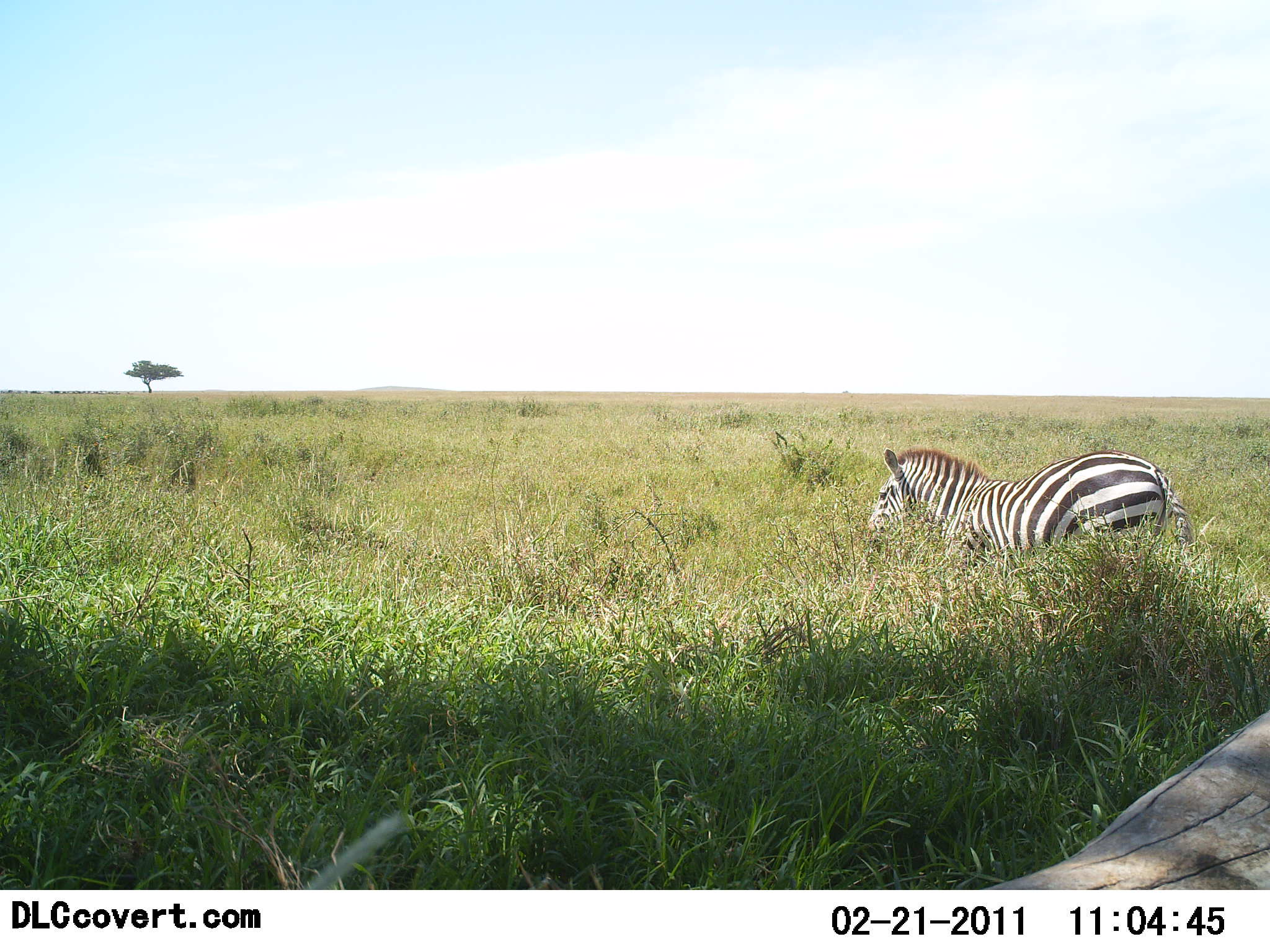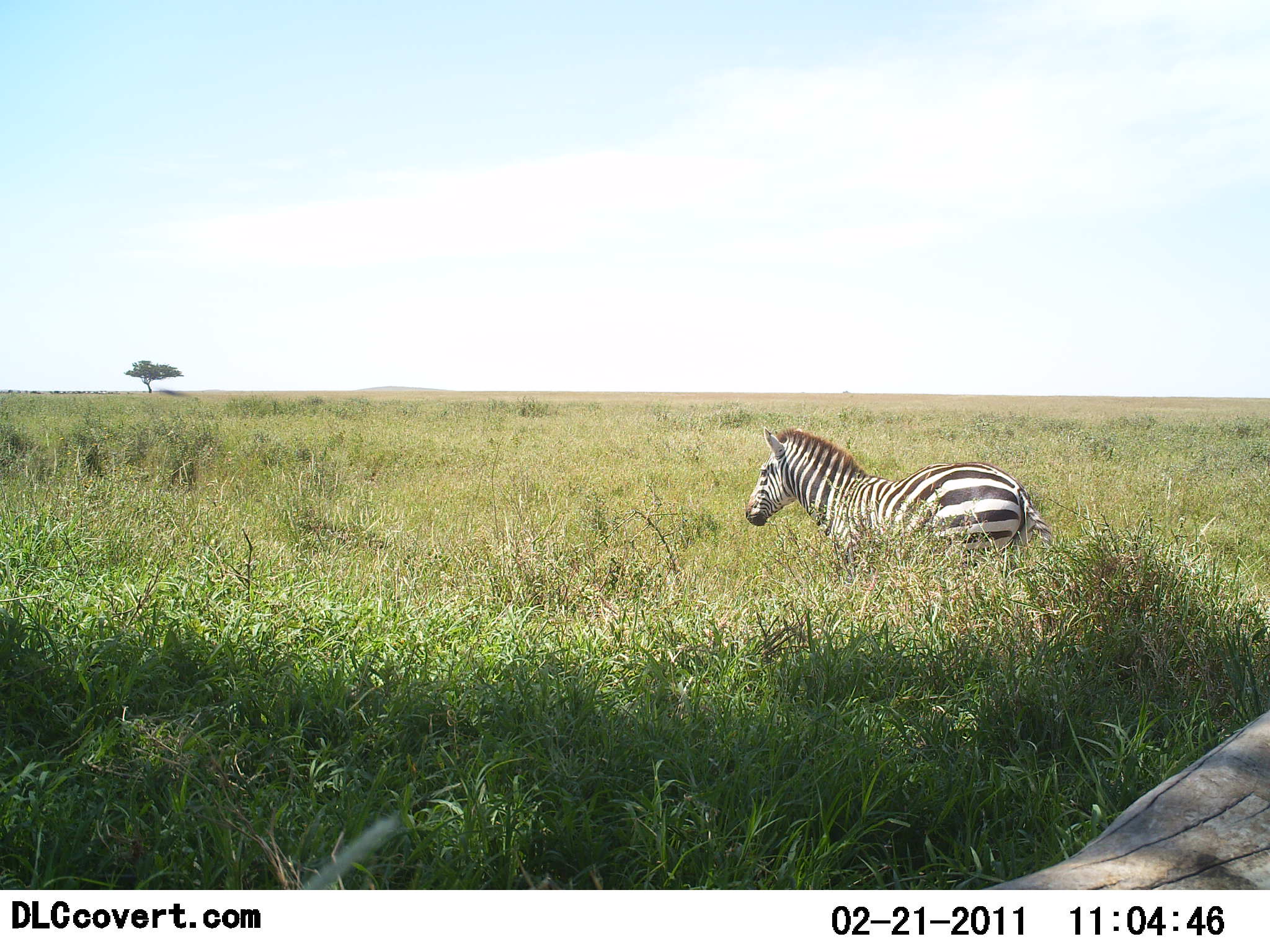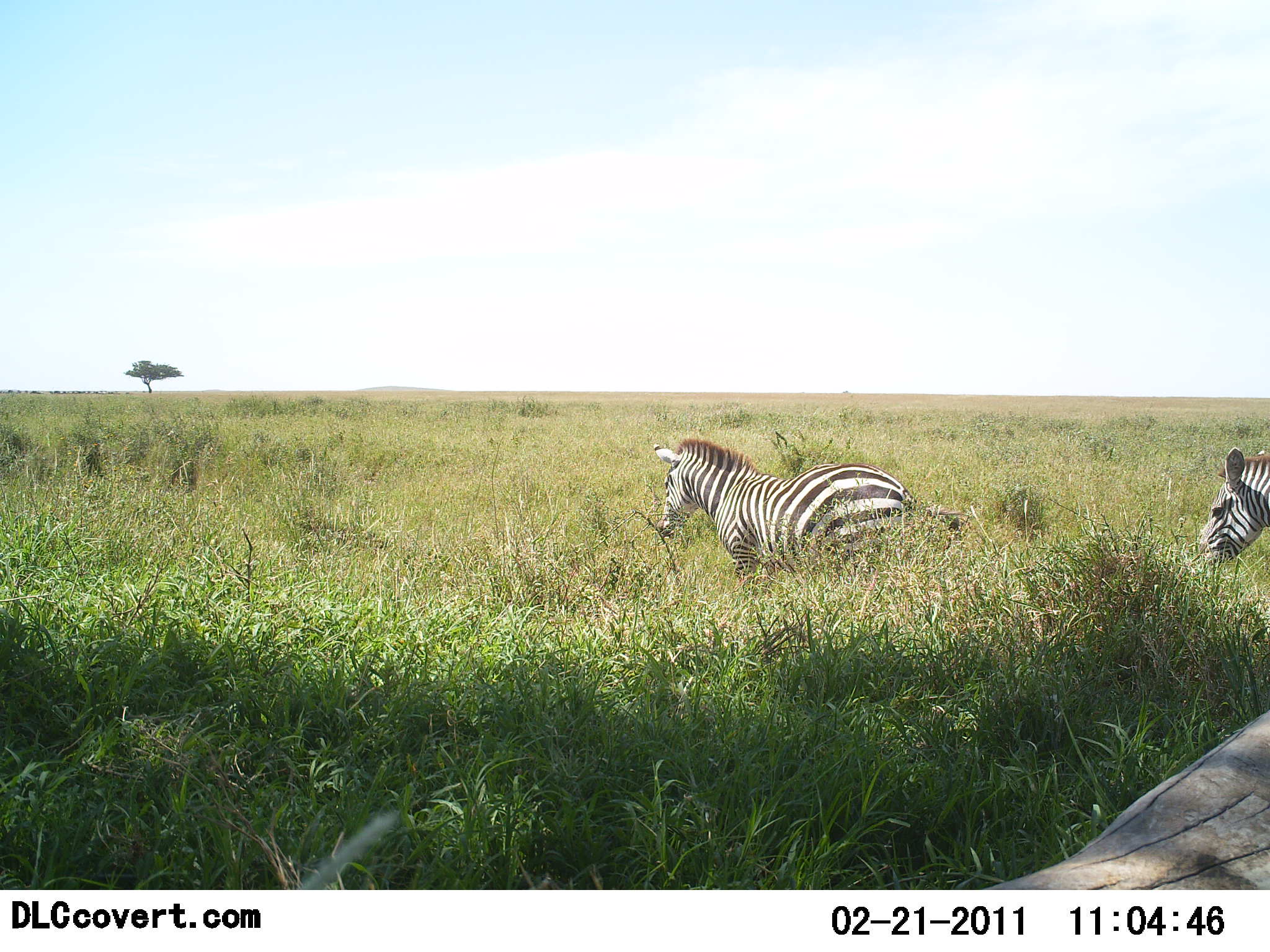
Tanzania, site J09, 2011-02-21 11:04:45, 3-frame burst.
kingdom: Animalia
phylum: Chordata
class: Mammalia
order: Perissodactyla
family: Equidae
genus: Equus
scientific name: Equus quagga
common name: plains zebra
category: zebra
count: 2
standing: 7%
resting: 0%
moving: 93%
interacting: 0%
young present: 0%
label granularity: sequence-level